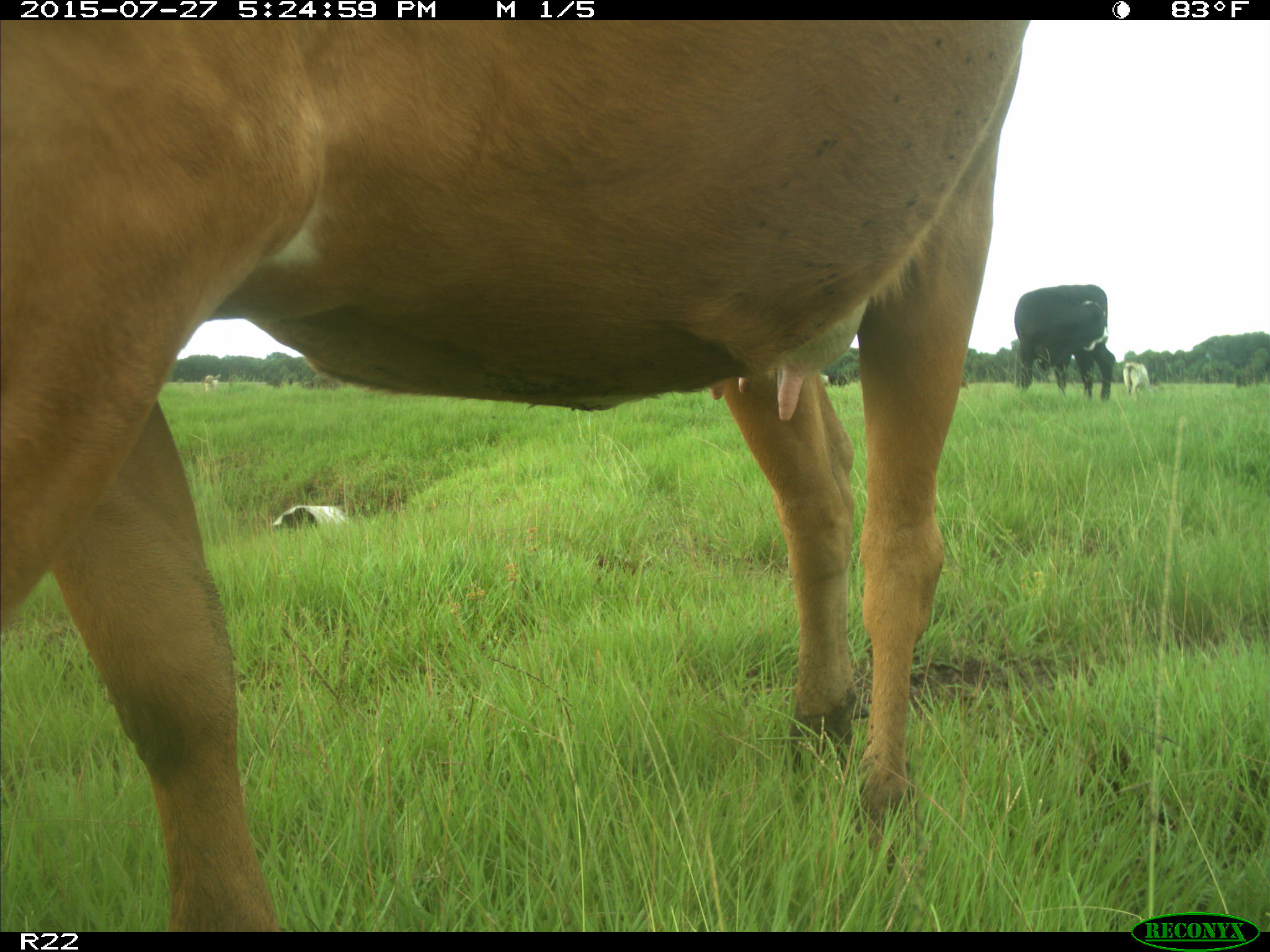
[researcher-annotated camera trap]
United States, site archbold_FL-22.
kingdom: Animalia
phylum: Chordata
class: Mammalia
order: Artiodactyla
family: Bovidae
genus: Bos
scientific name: Bos taurus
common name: domestic cow